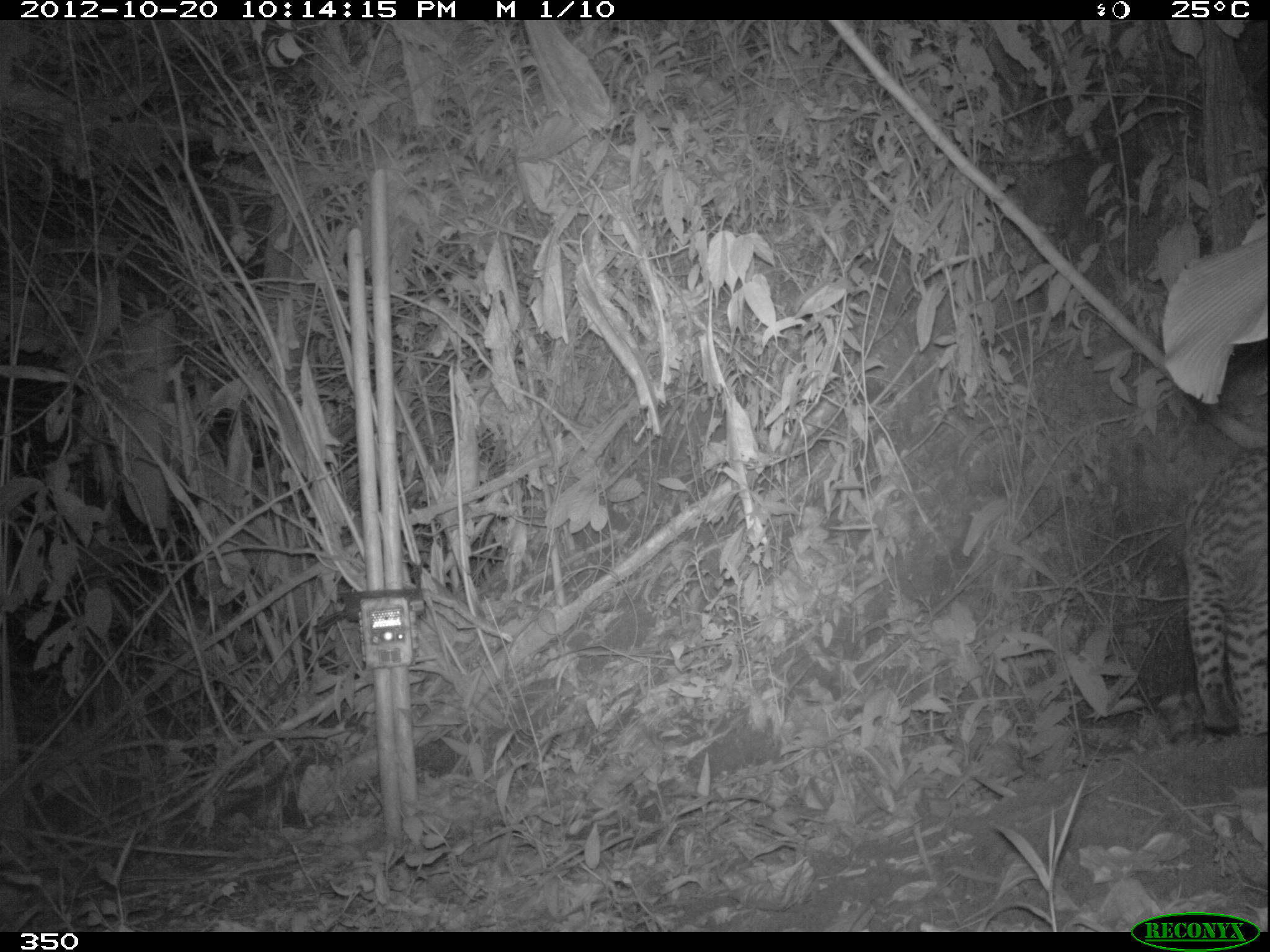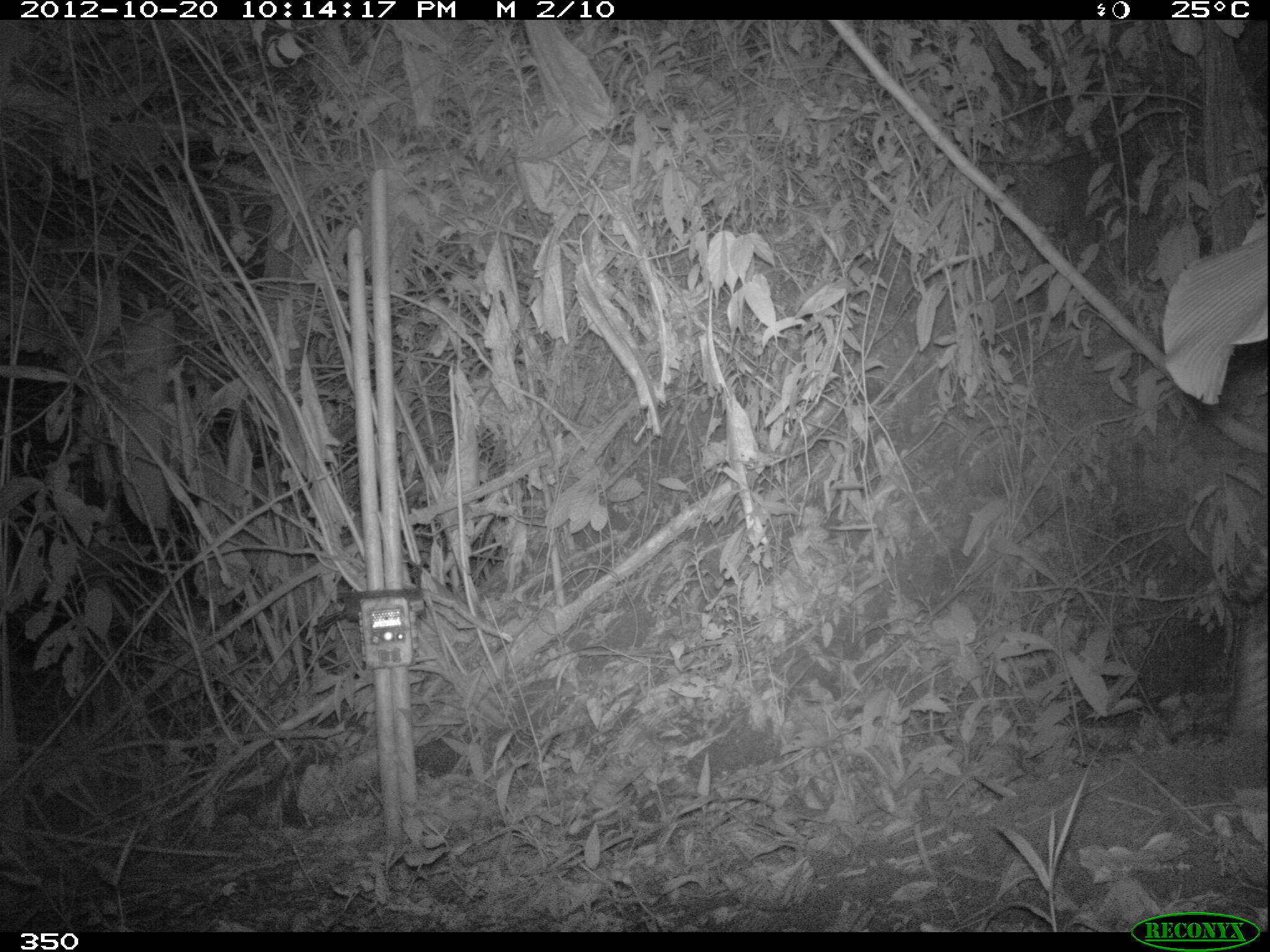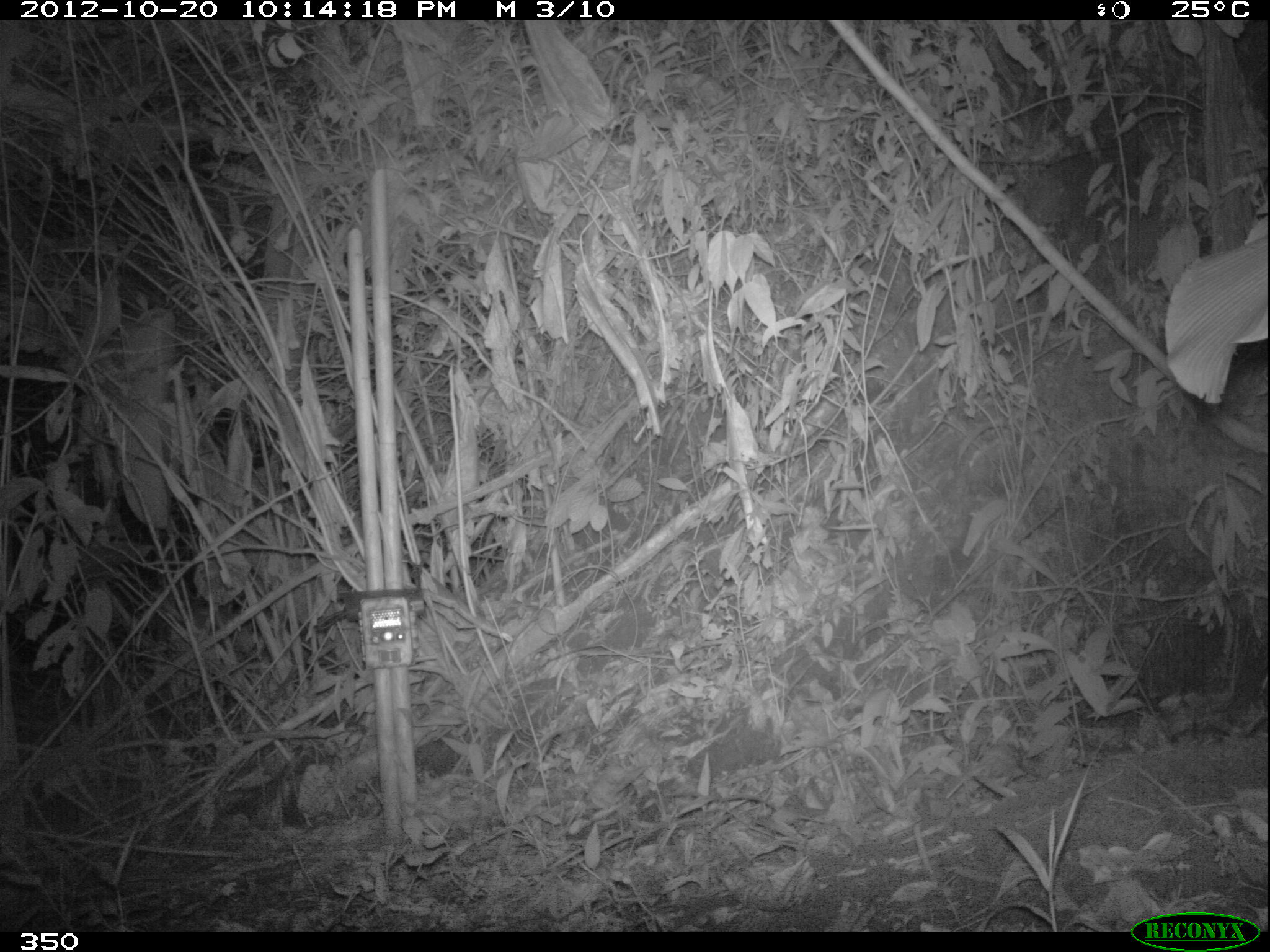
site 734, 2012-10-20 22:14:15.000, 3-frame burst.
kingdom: Animalia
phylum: Chordata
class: Mammalia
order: Carnivora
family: Felidae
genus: Leopardus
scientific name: Leopardus pardalis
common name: ocelot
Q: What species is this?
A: Leopardus pardalis (ocelot).